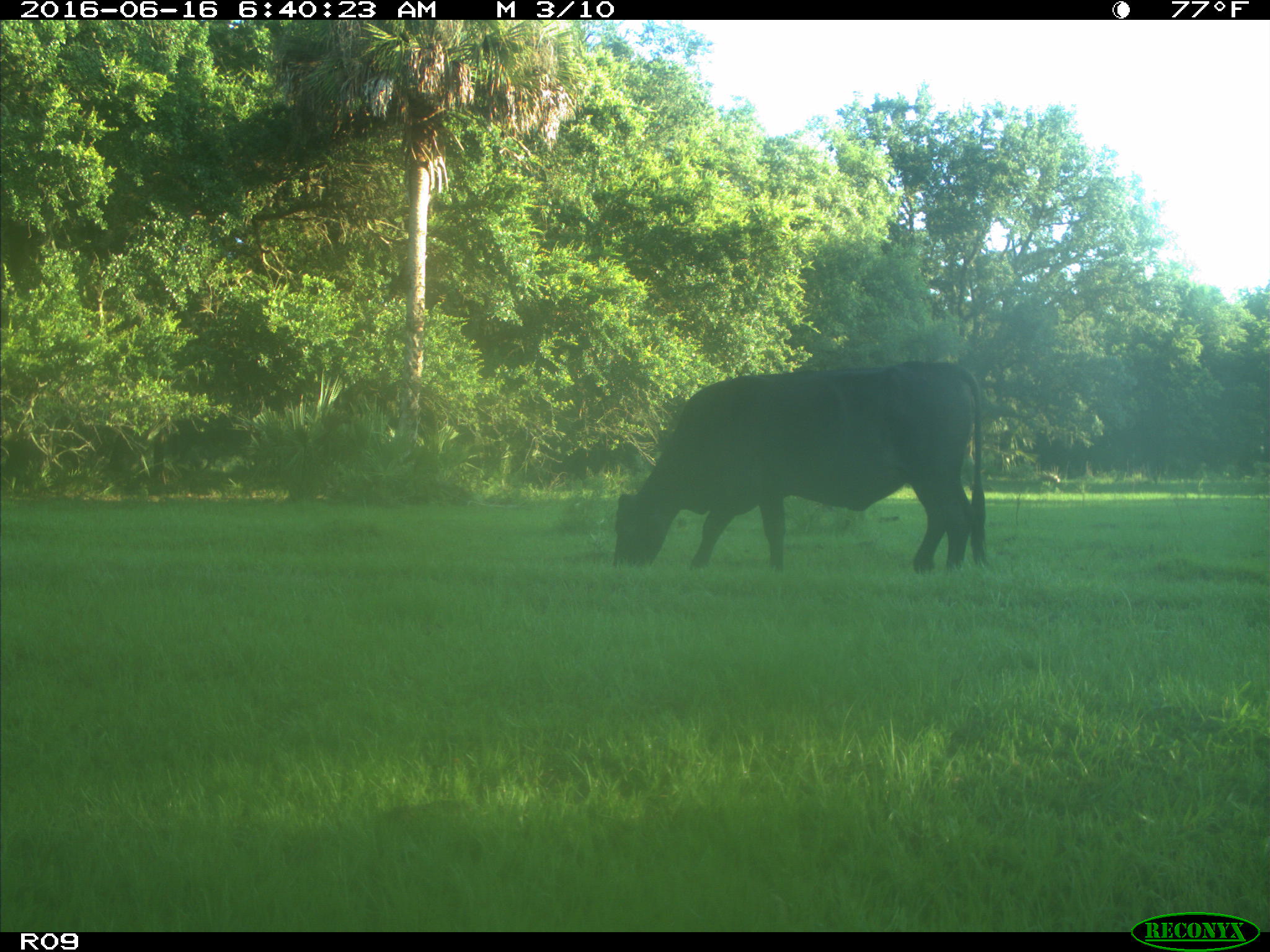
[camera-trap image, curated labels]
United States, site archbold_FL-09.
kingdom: Animalia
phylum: Chordata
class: Mammalia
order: Artiodactyla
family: Bovidae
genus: Bos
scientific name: Bos taurus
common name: domestic cow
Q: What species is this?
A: Bos taurus (domestic cow).